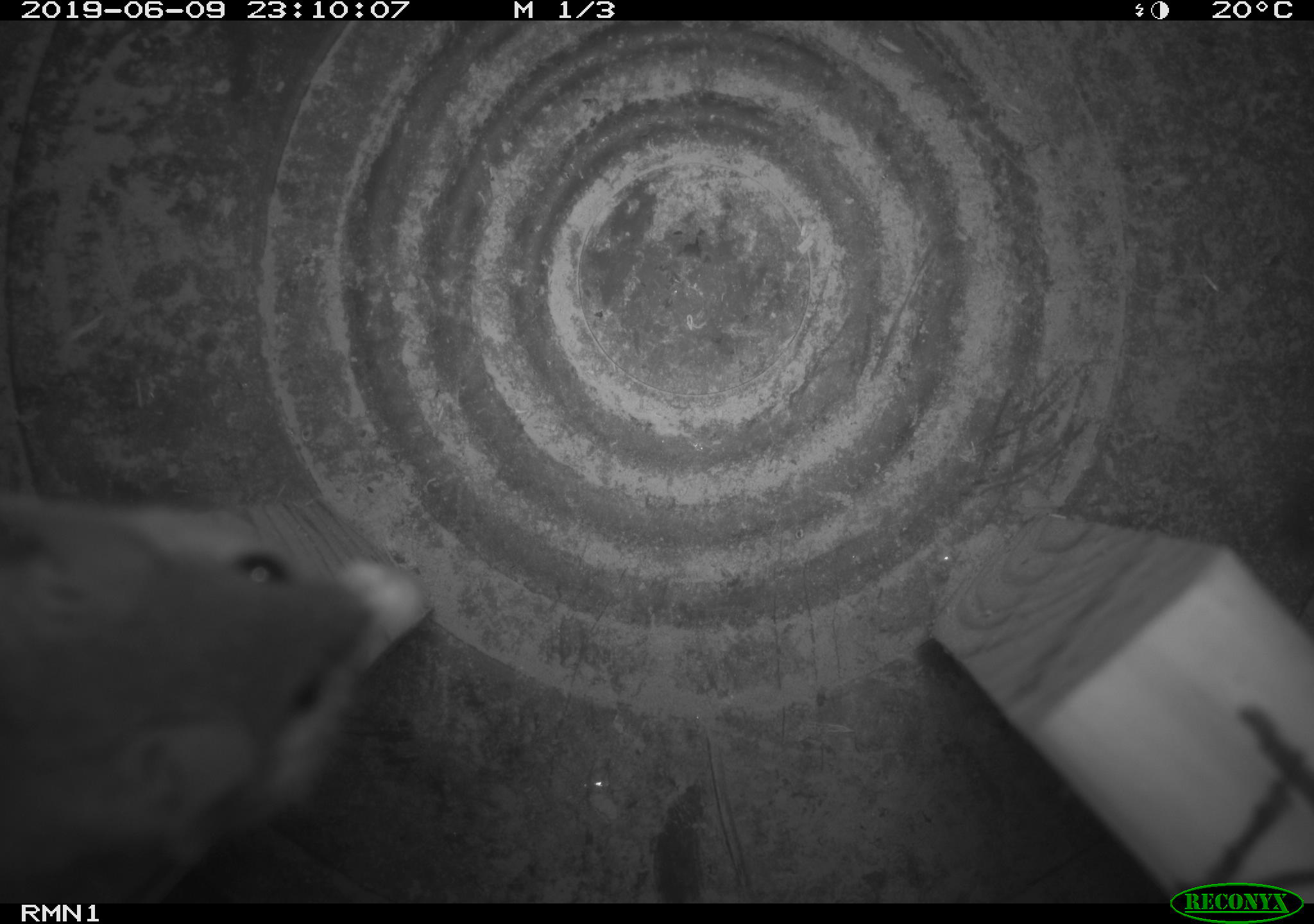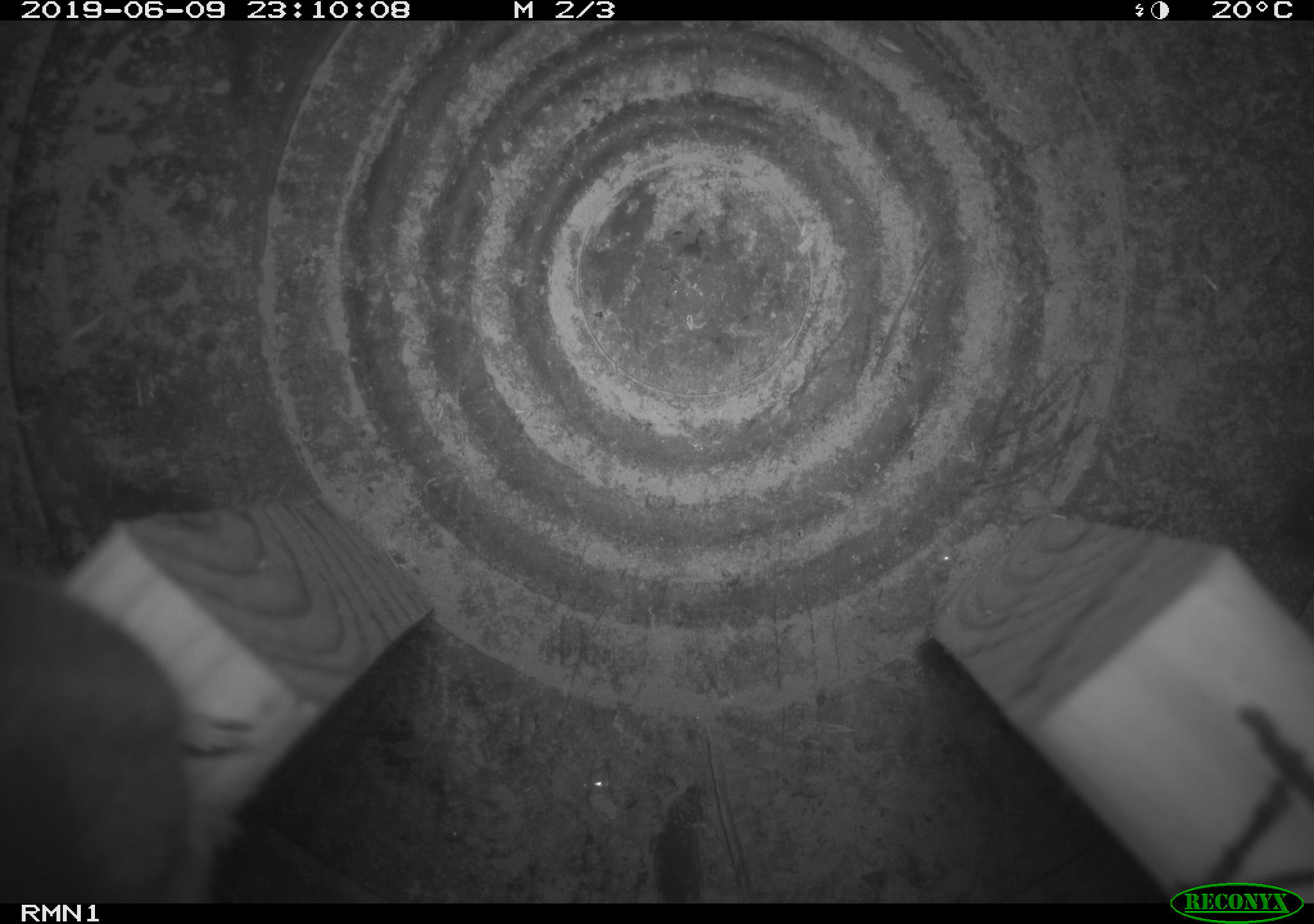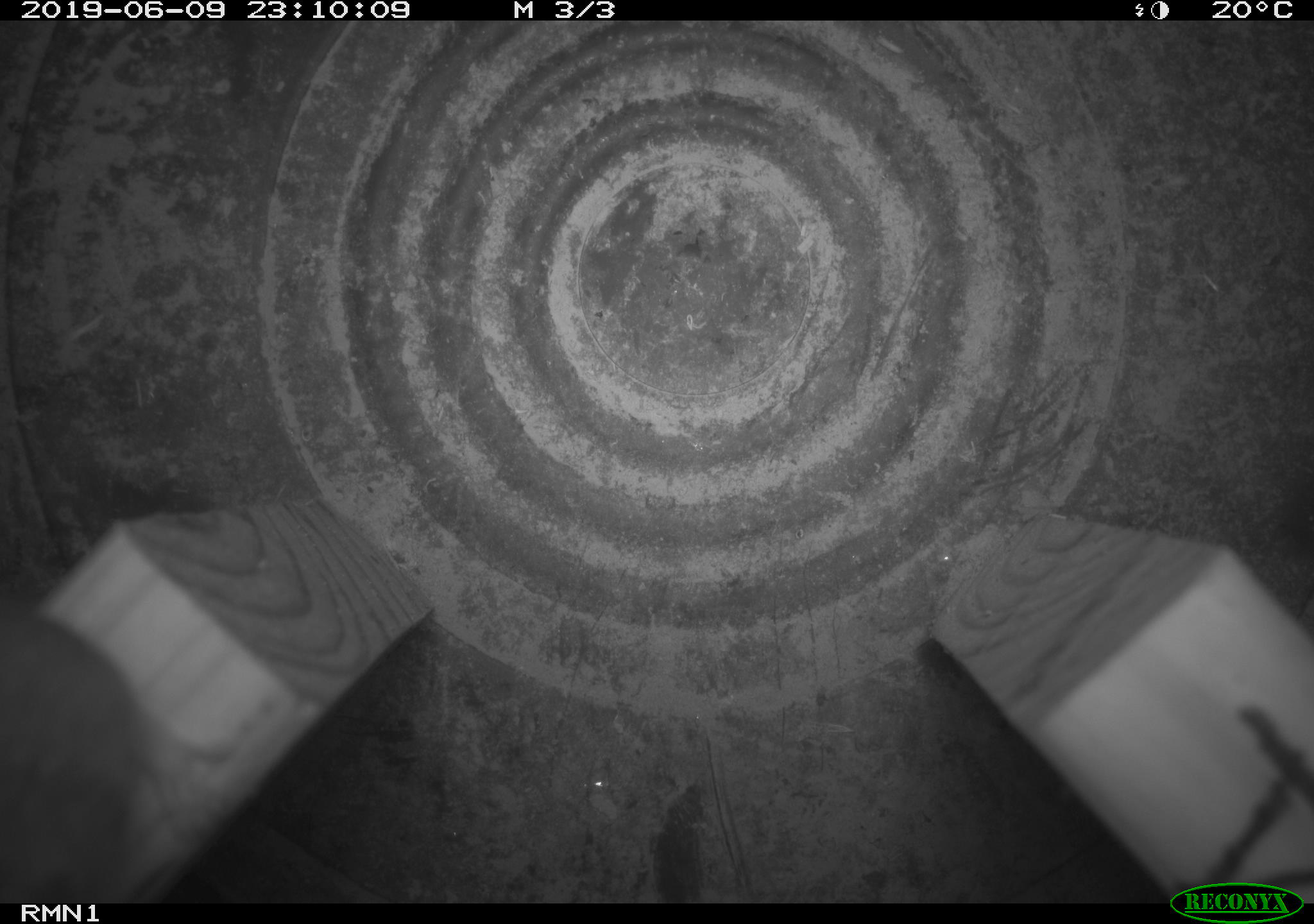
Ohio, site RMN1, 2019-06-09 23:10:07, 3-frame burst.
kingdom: Animalia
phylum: Chordata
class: Mammalia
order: Rodentia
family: Cricetidae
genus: Peromyscus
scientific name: Peromyscus leucopus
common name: white-footed mouse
White-footed mouse (Peromyscus leucopus).